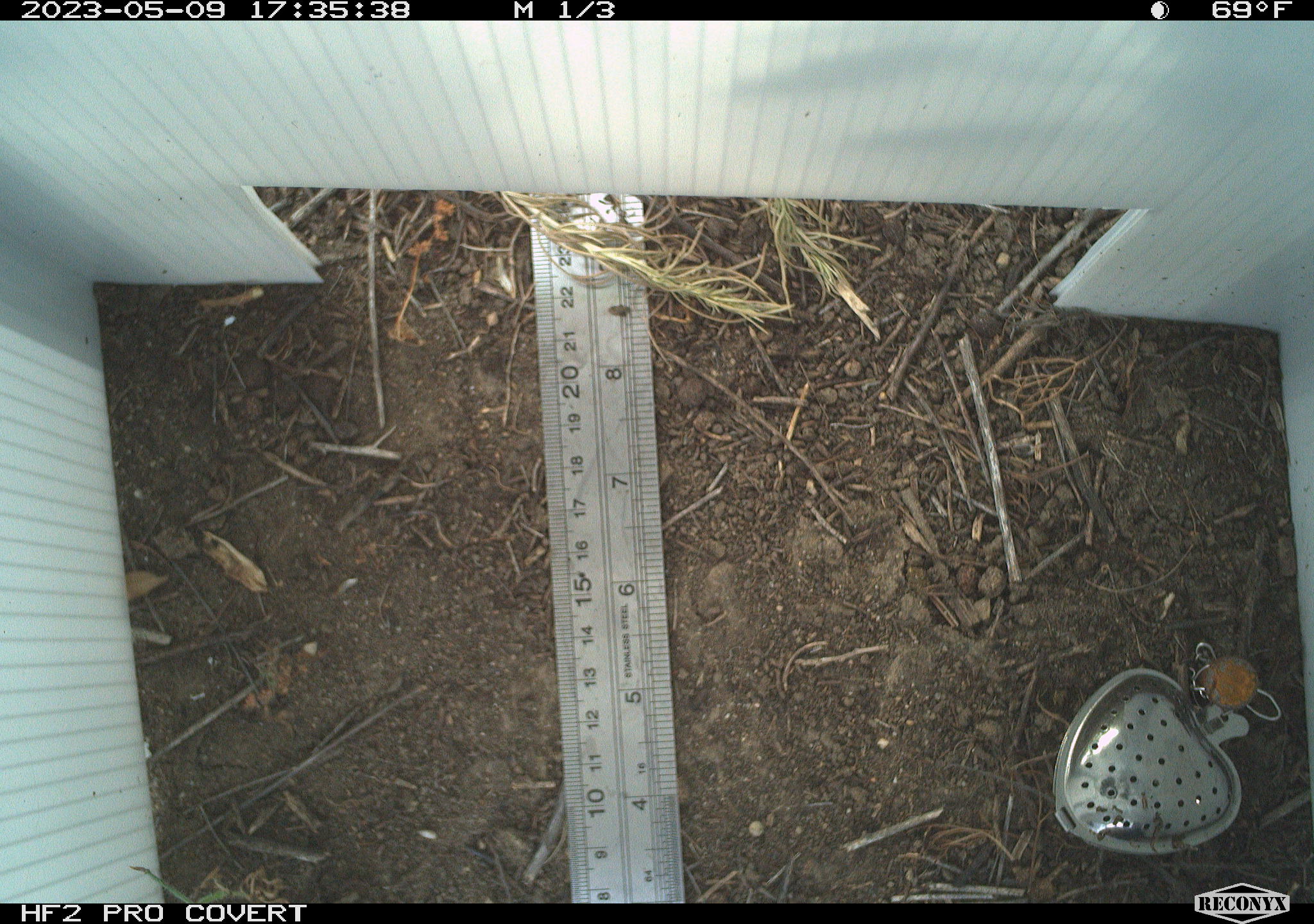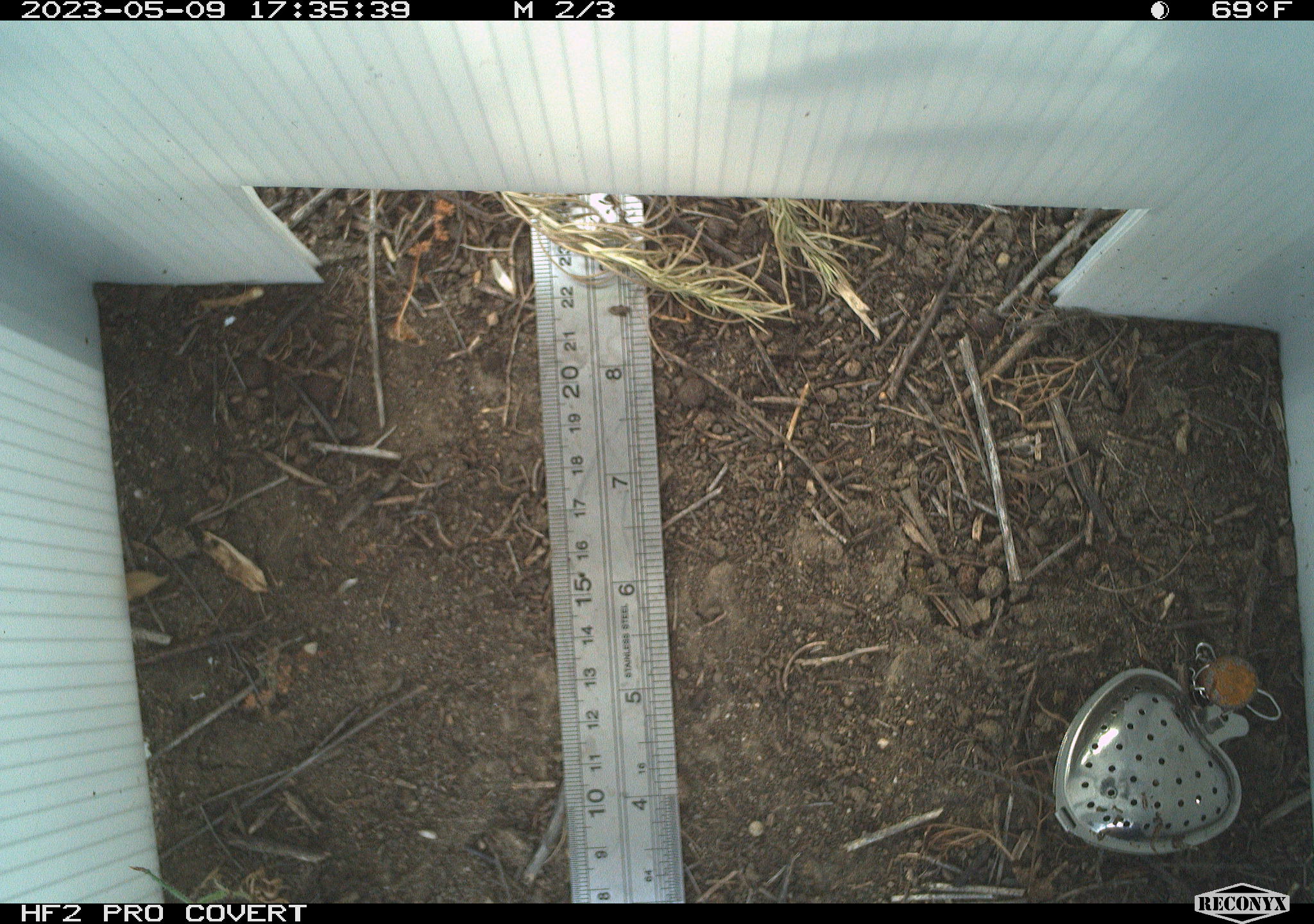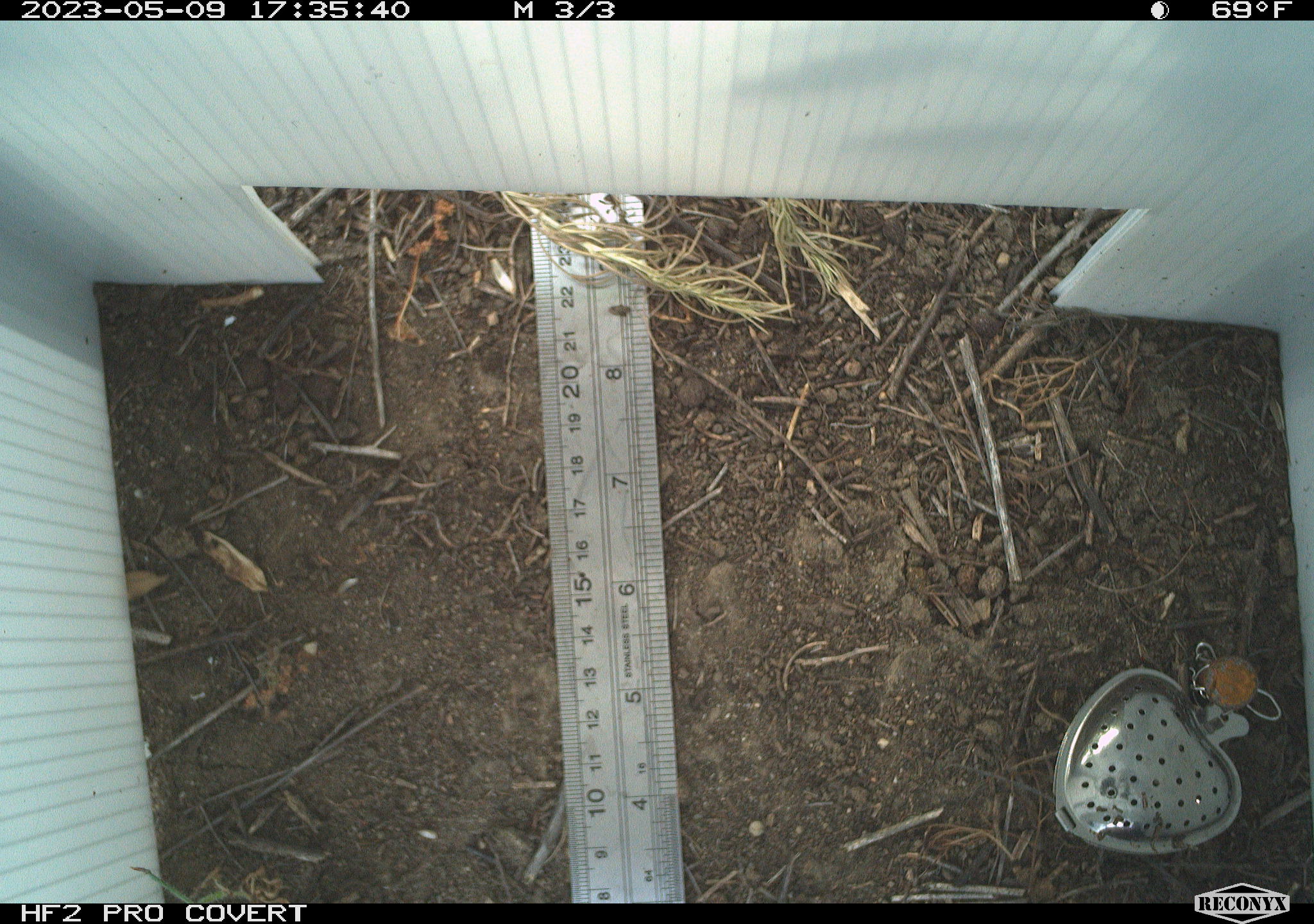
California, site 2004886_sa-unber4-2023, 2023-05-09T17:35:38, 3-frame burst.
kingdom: Animalia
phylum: Chordata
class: Reptilia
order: Squamata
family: Phrynosomatidae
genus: Sceloporus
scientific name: Sceloporus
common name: spiny lizards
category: sceloporus species